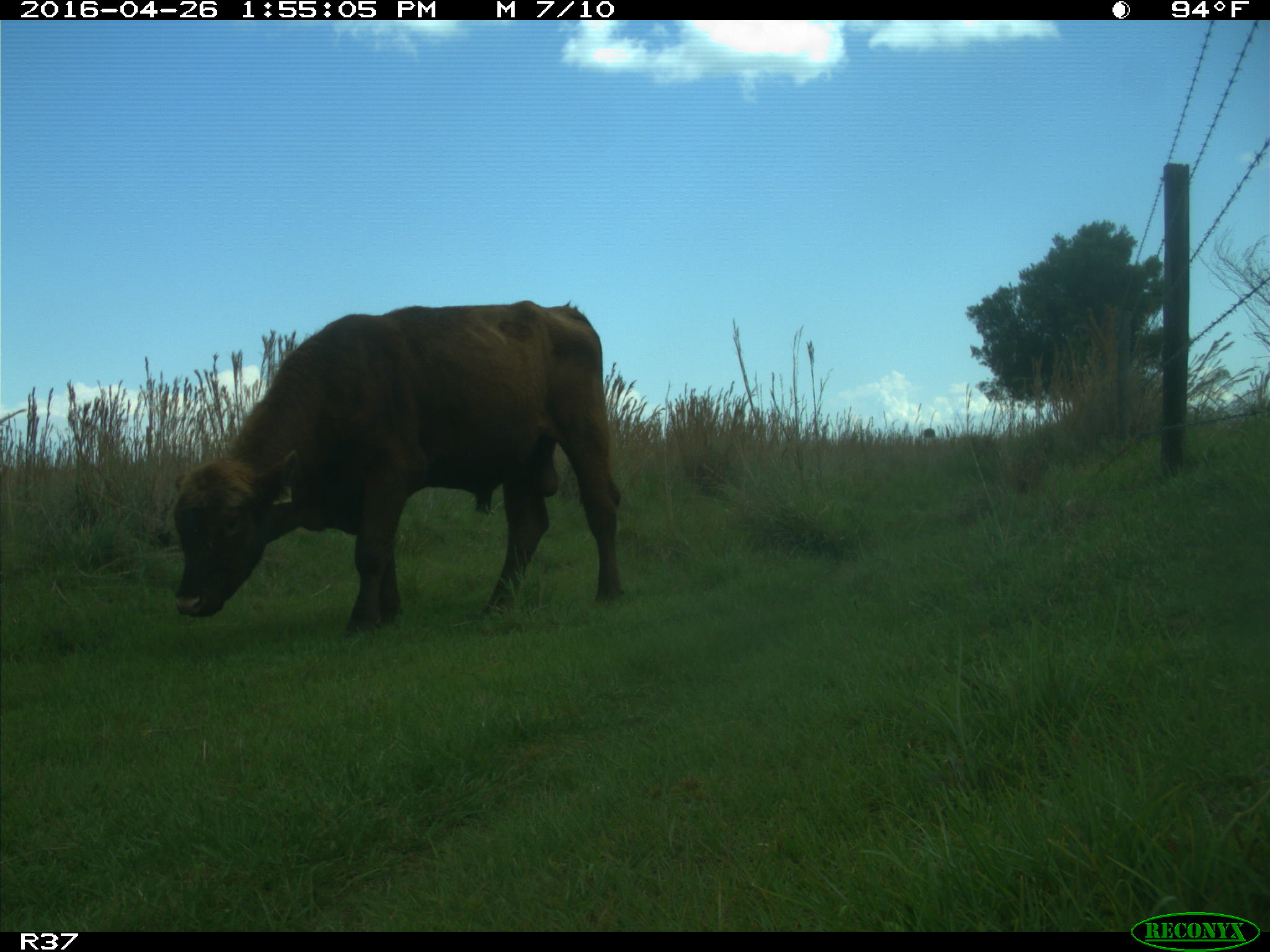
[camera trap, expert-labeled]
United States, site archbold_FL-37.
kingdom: Animalia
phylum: Chordata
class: Mammalia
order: Artiodactyla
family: Bovidae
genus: Bos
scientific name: Bos taurus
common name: domestic cow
Bos taurus (domestic cow).